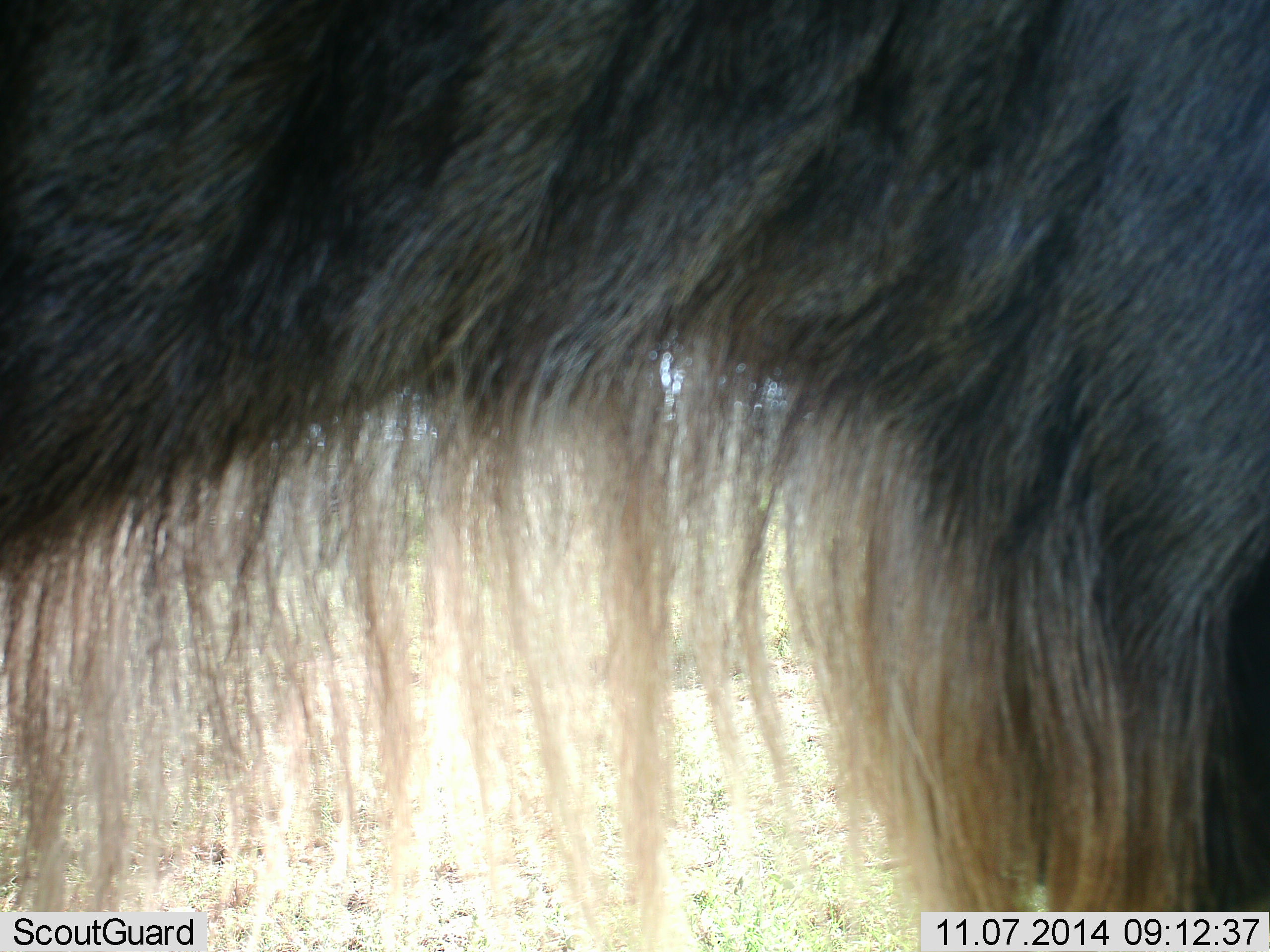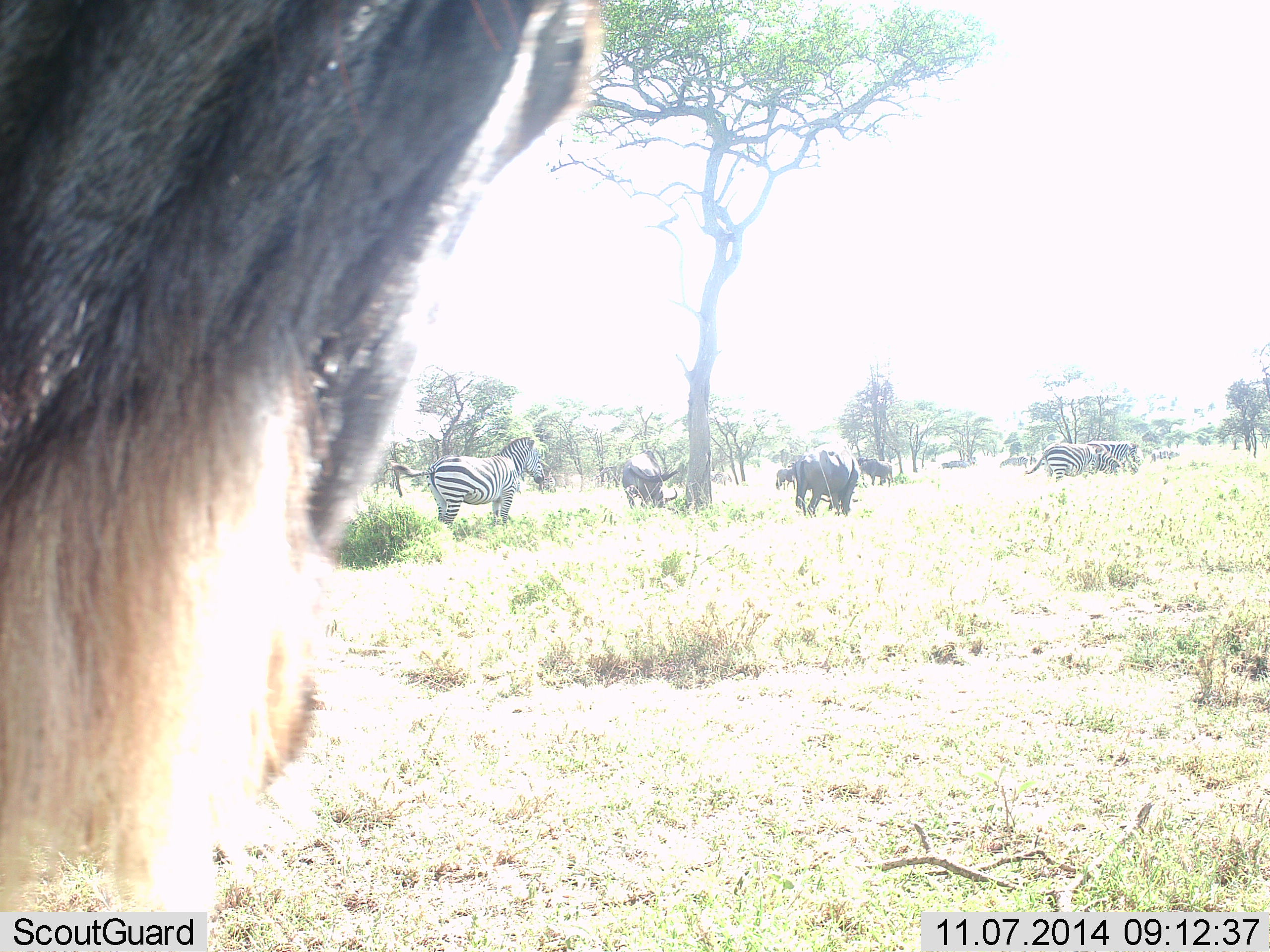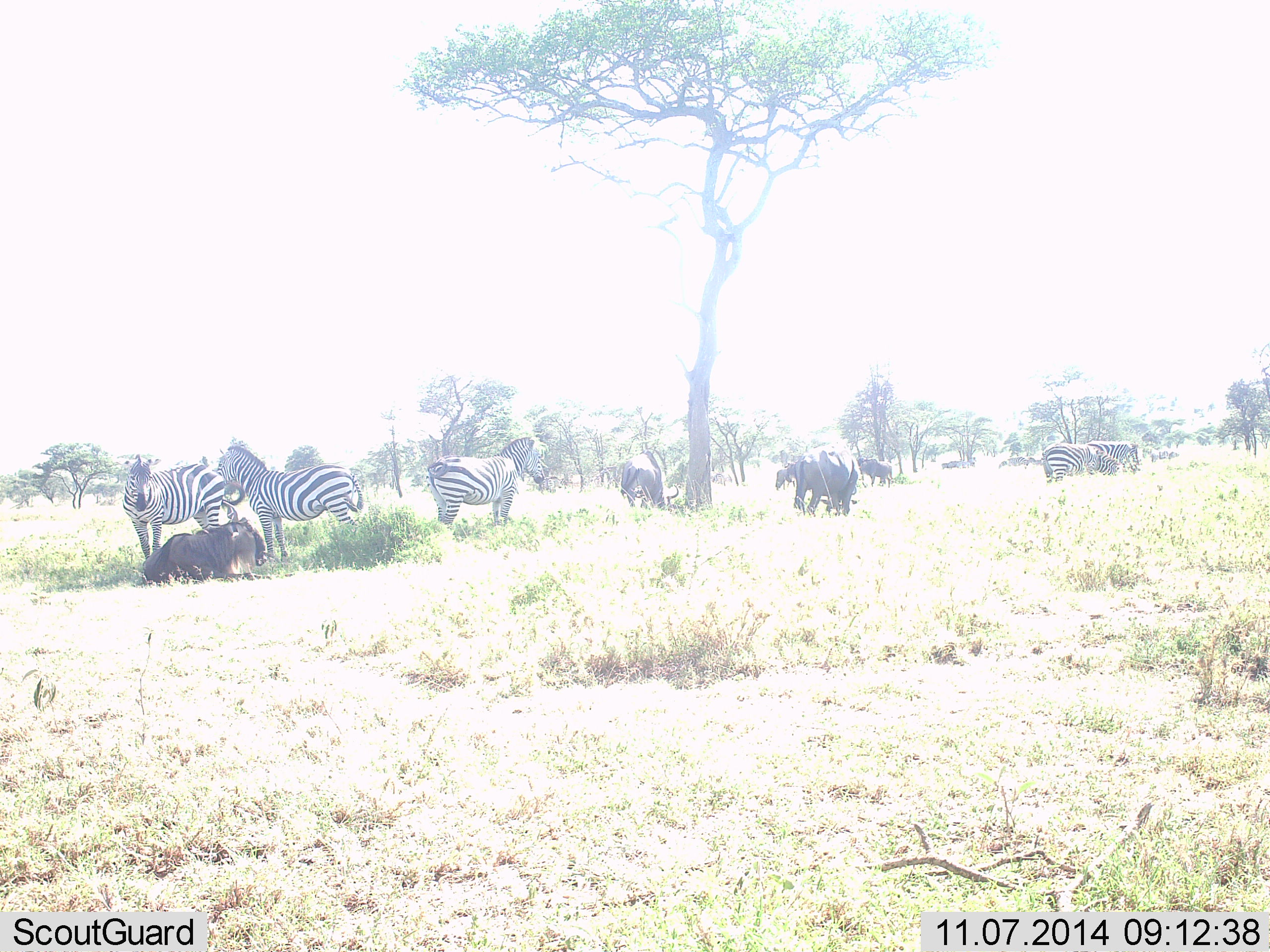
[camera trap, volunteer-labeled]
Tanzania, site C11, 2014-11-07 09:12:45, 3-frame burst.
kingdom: Animalia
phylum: Chordata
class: Mammalia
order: Artiodactyla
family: Bovidae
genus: Connochaetes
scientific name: Connochaetes taurinus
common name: blue wildebeest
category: wildebeest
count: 5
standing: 70%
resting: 60%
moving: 60%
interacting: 0%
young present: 0%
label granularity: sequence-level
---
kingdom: Animalia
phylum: Chordata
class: Mammalia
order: Perissodactyla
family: Equidae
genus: Equus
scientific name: Equus quagga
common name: plains zebra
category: zebra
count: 5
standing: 91%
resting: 18%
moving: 9%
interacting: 9%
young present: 0%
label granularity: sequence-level